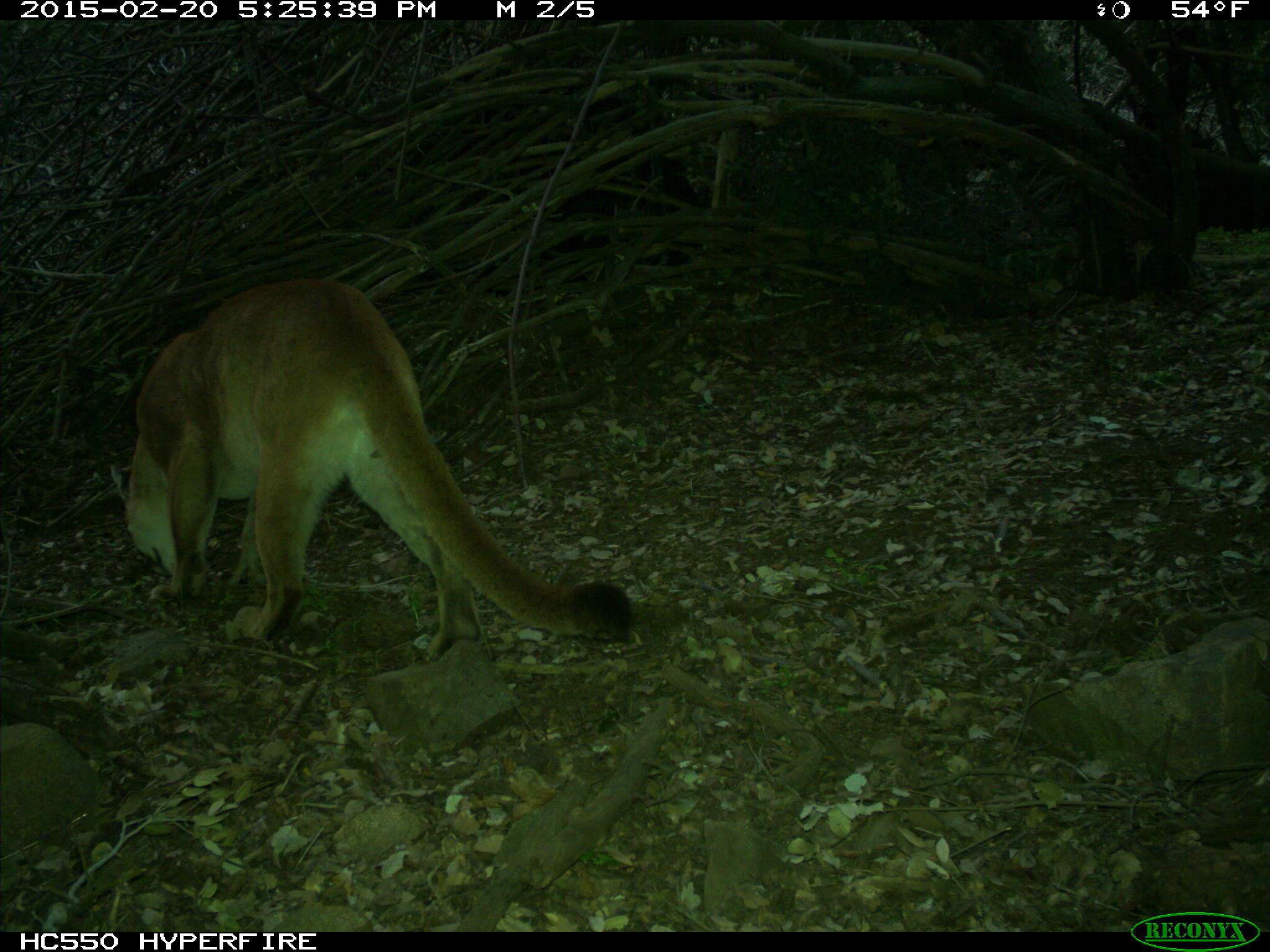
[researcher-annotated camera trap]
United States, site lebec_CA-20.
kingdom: Animalia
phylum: Chordata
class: Mammalia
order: Carnivora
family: Felidae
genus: Puma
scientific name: Puma concolor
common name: mountain lion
Puma concolor (mountain lion).